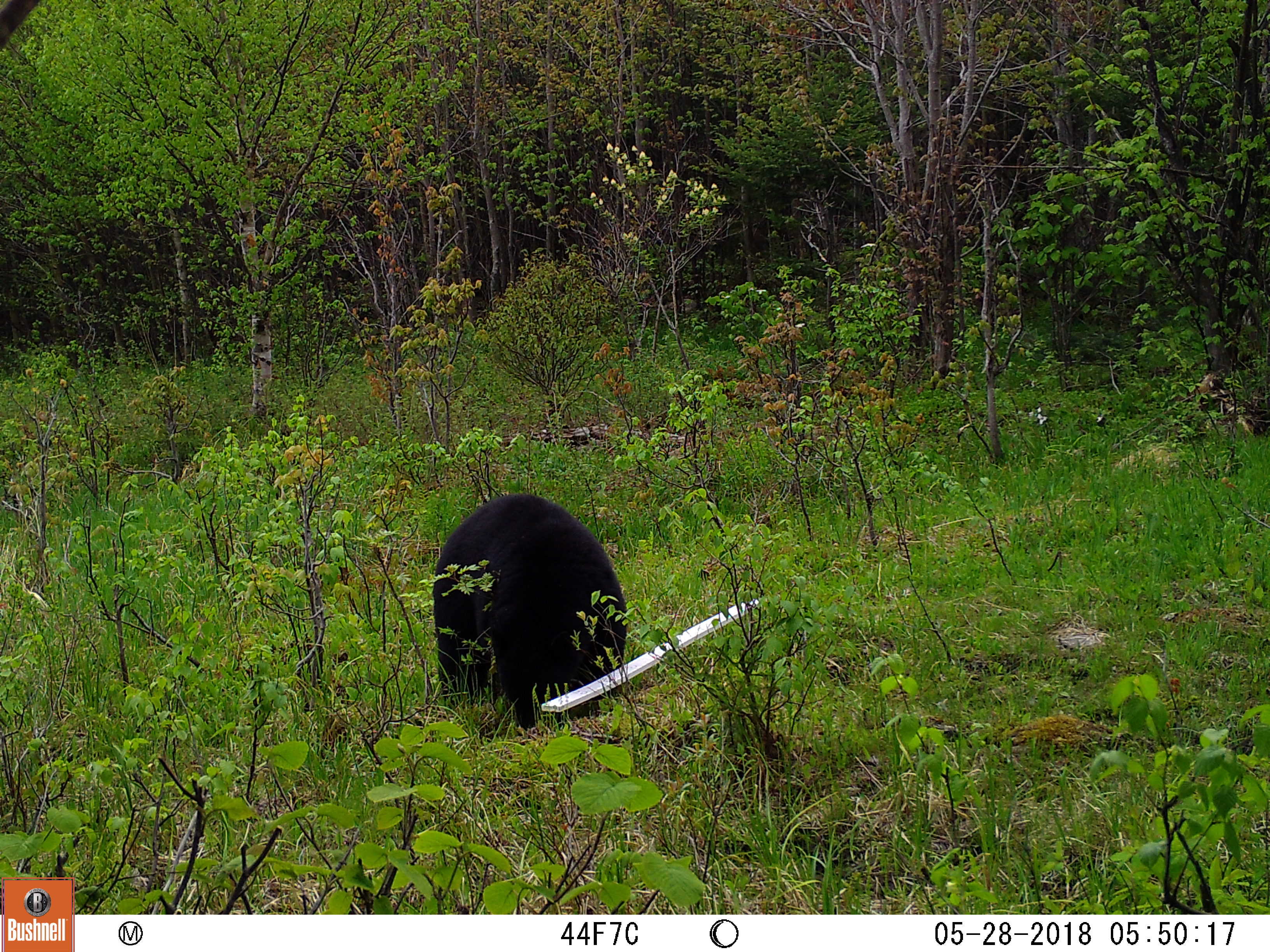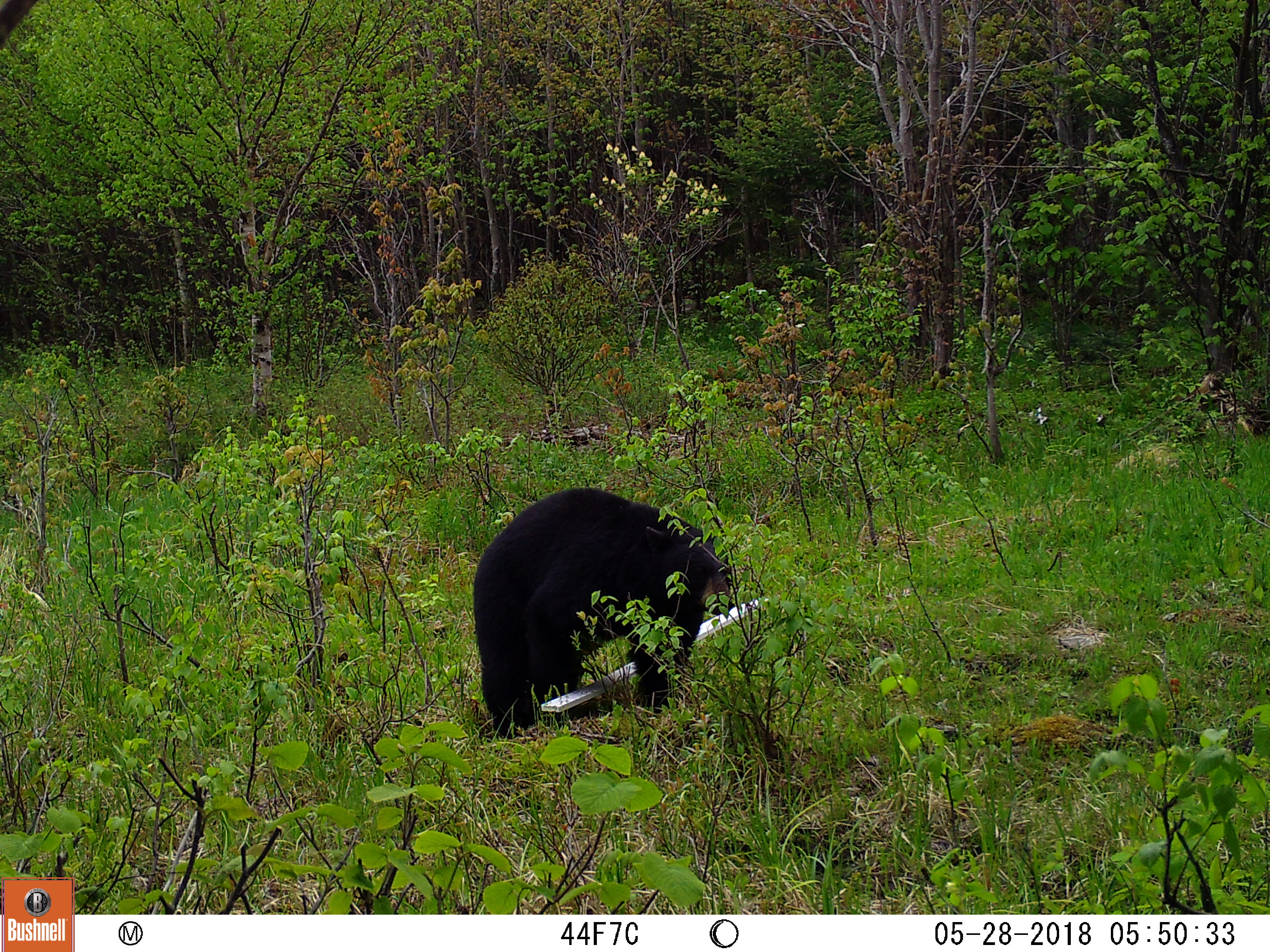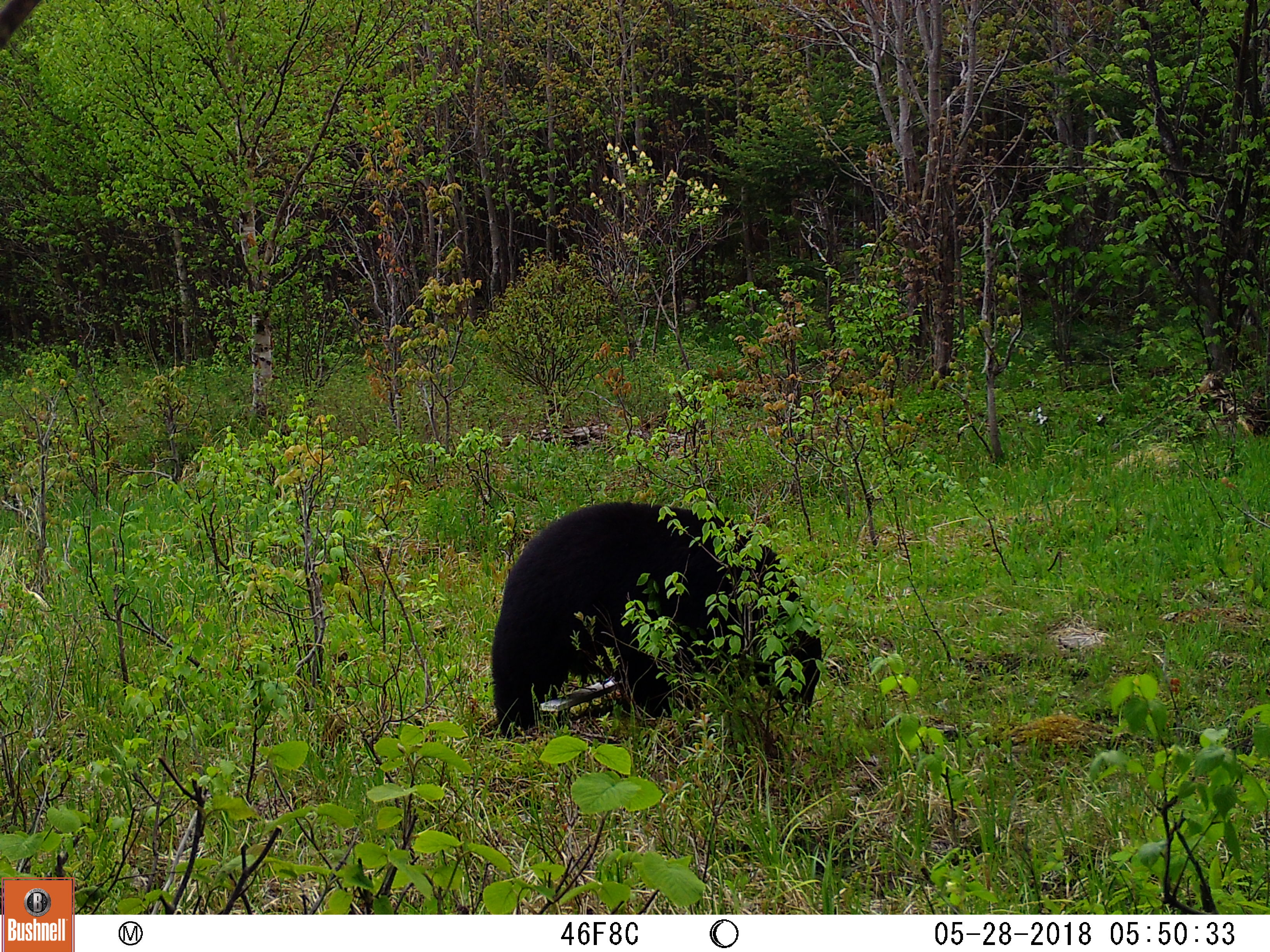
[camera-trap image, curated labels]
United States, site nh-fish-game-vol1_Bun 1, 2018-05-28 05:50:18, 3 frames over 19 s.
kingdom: Animalia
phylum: Chordata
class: Mammalia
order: Carnivora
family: Ursidae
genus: Ursus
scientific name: Ursus americanus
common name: black bear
Black bear (Ursus americanus).